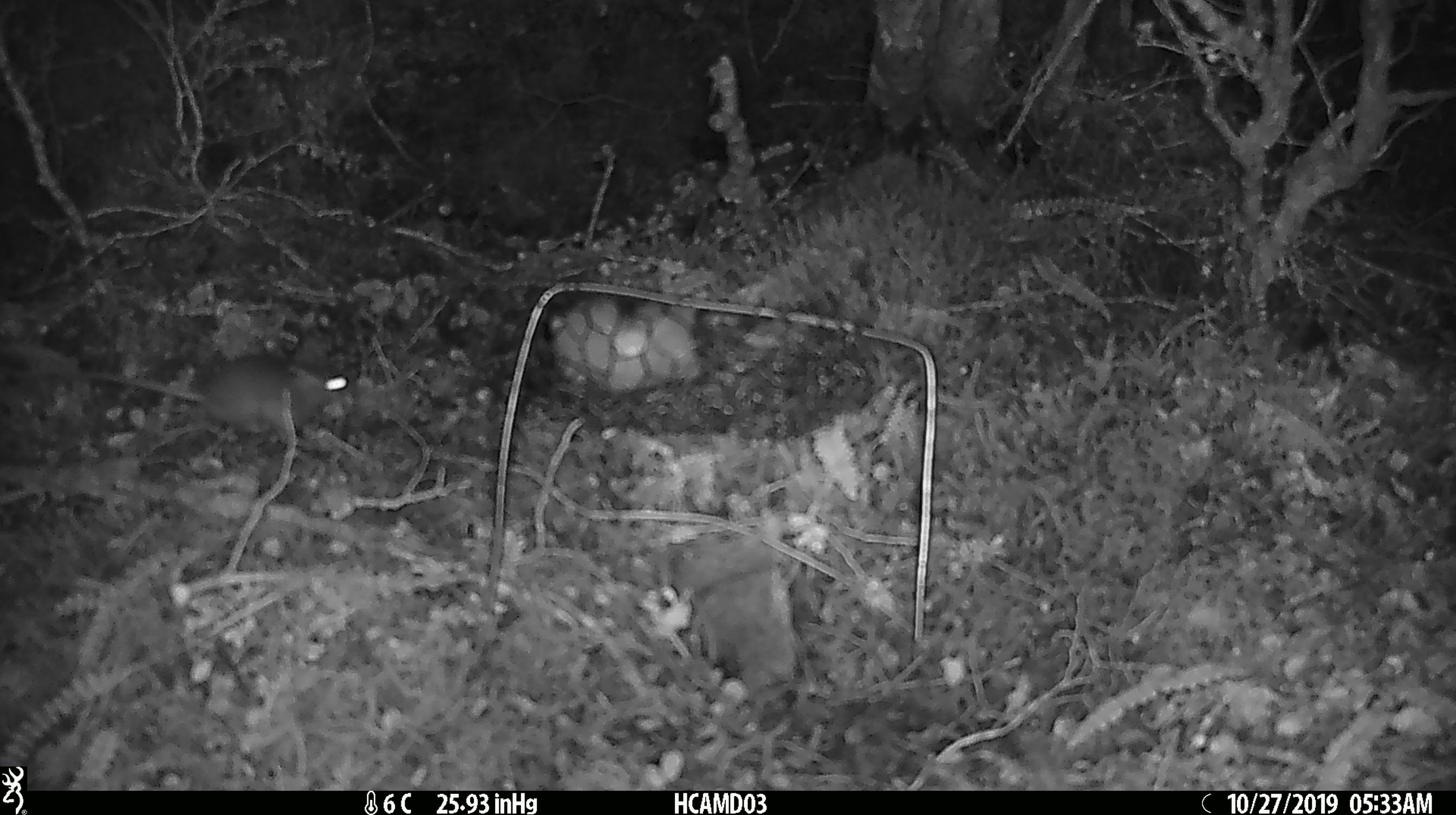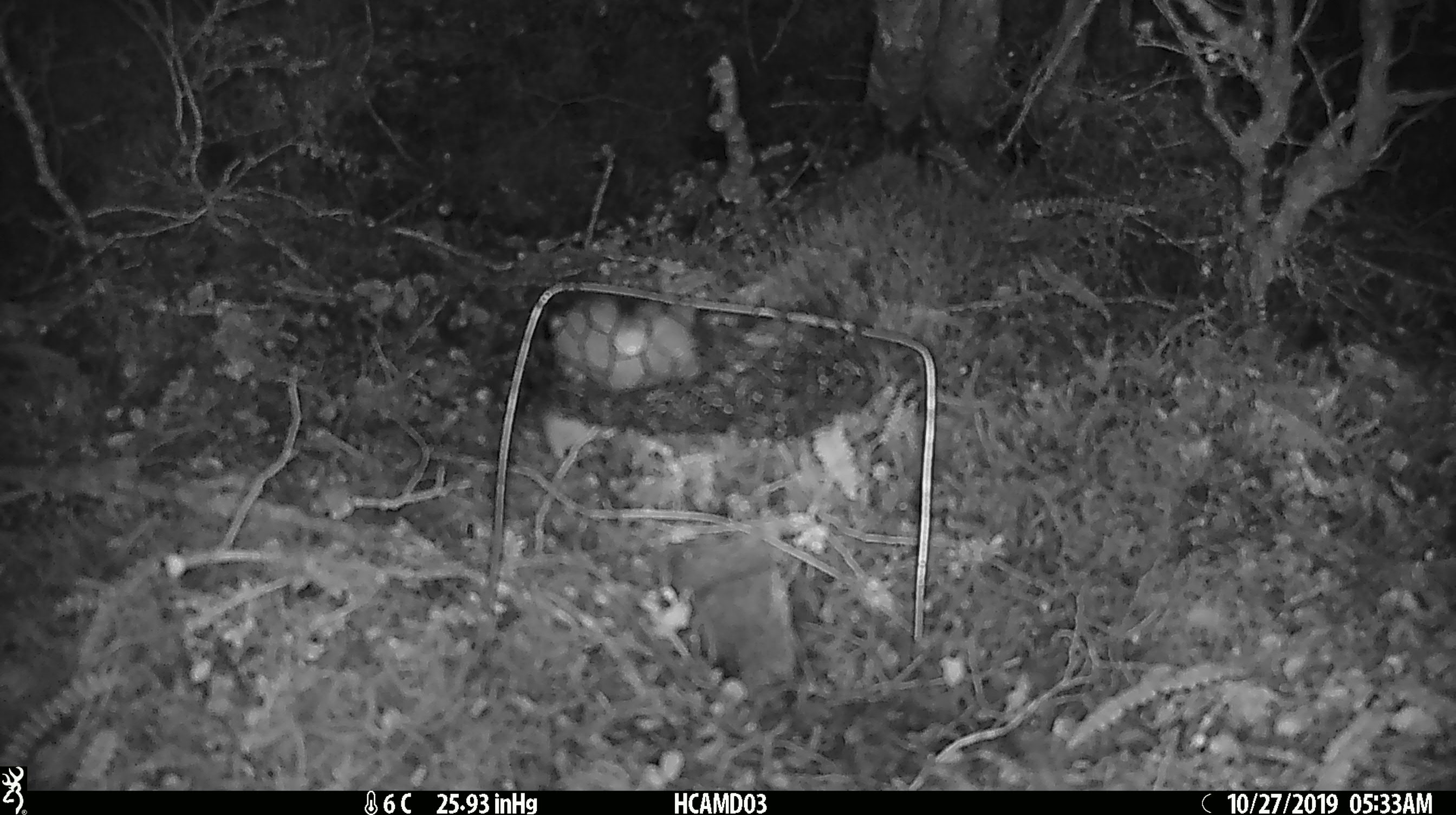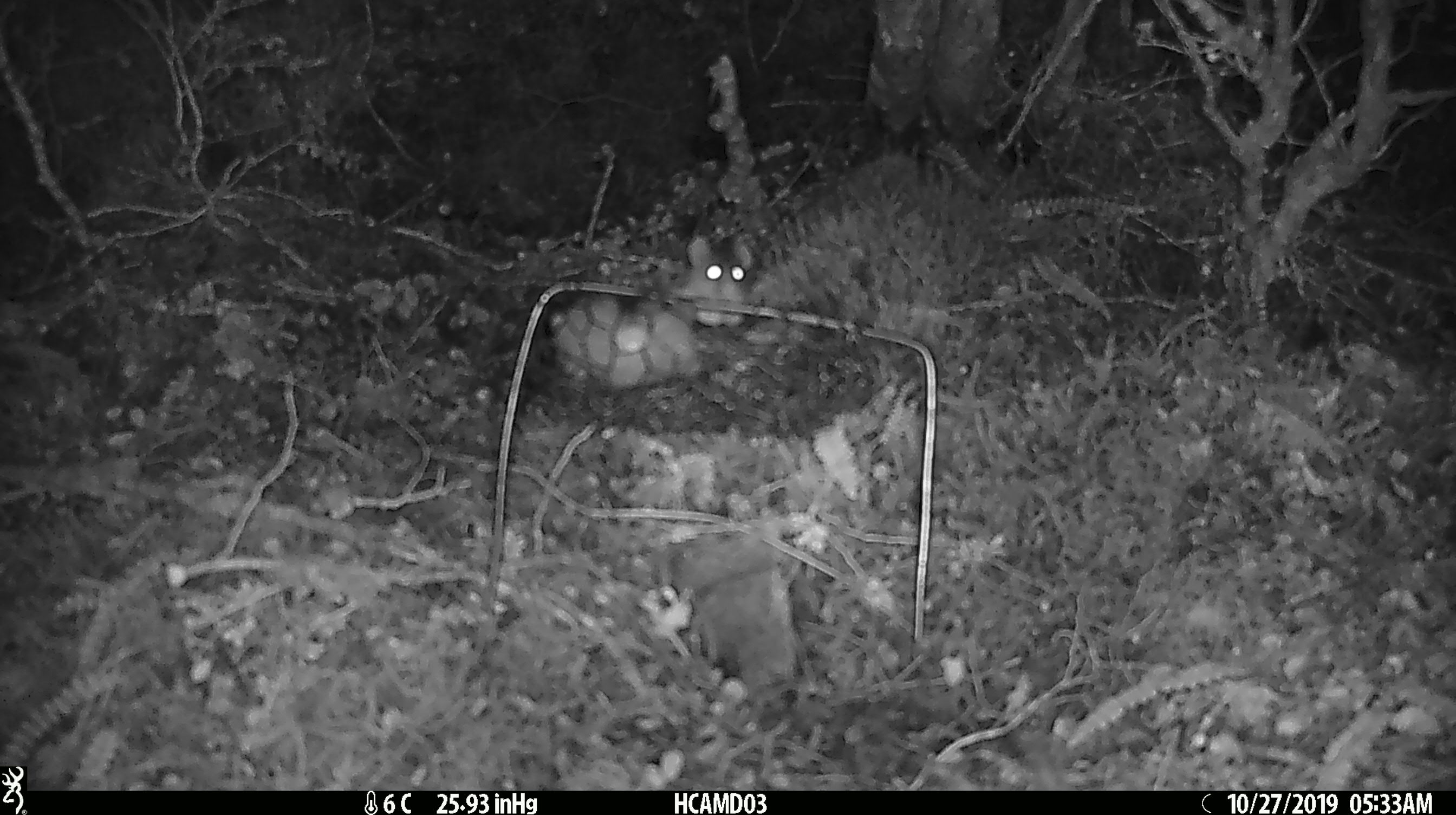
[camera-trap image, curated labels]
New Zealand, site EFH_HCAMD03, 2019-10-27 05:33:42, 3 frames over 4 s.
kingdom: Animalia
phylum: Chordata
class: Mammalia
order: Rodentia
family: Muridae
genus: Mus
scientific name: Mus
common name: mouse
Mouse (Mus).